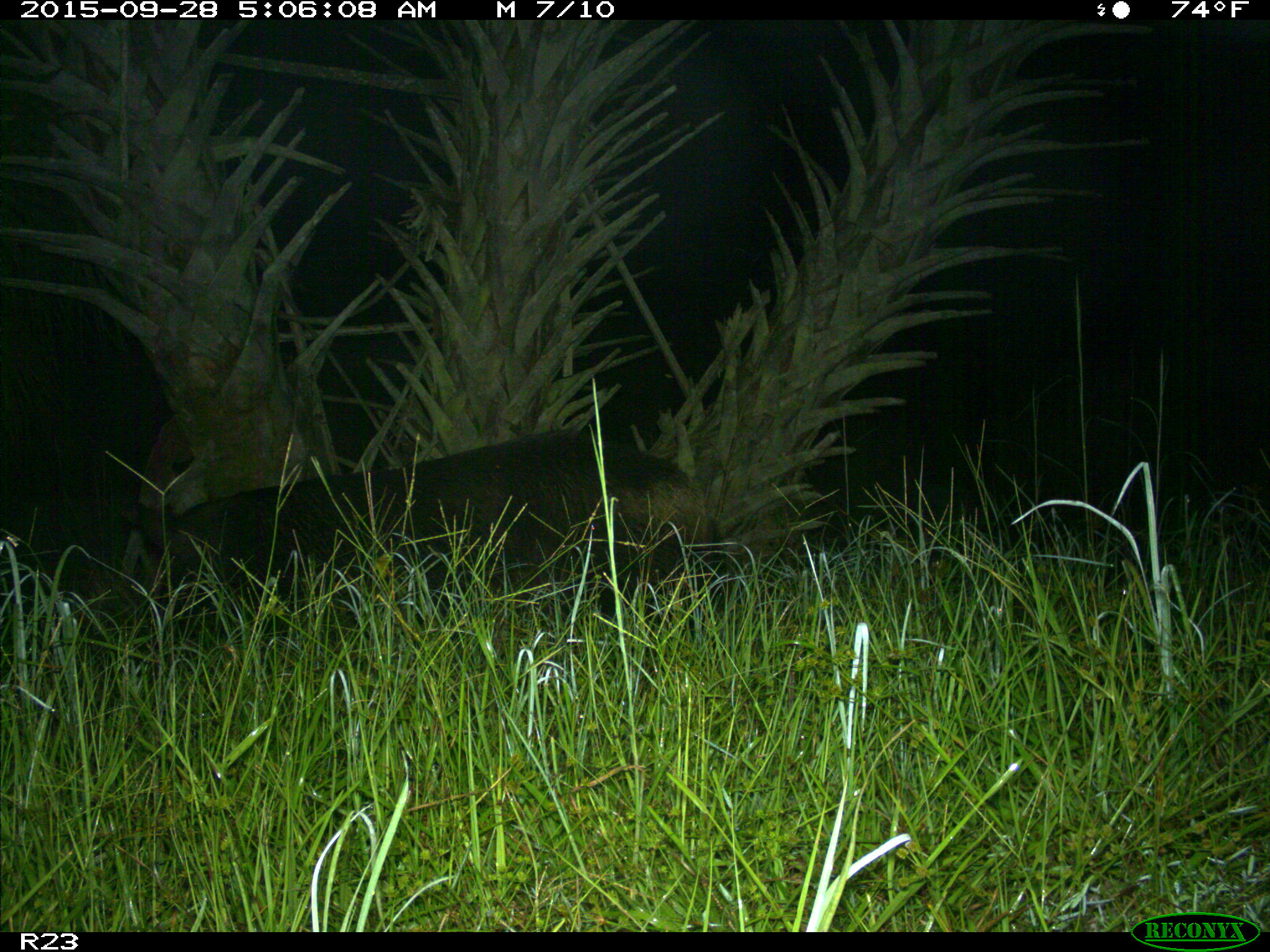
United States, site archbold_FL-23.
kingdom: Animalia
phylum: Chordata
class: Mammalia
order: Artiodactyla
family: Suidae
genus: Sus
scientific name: Sus scrofa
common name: wild boar